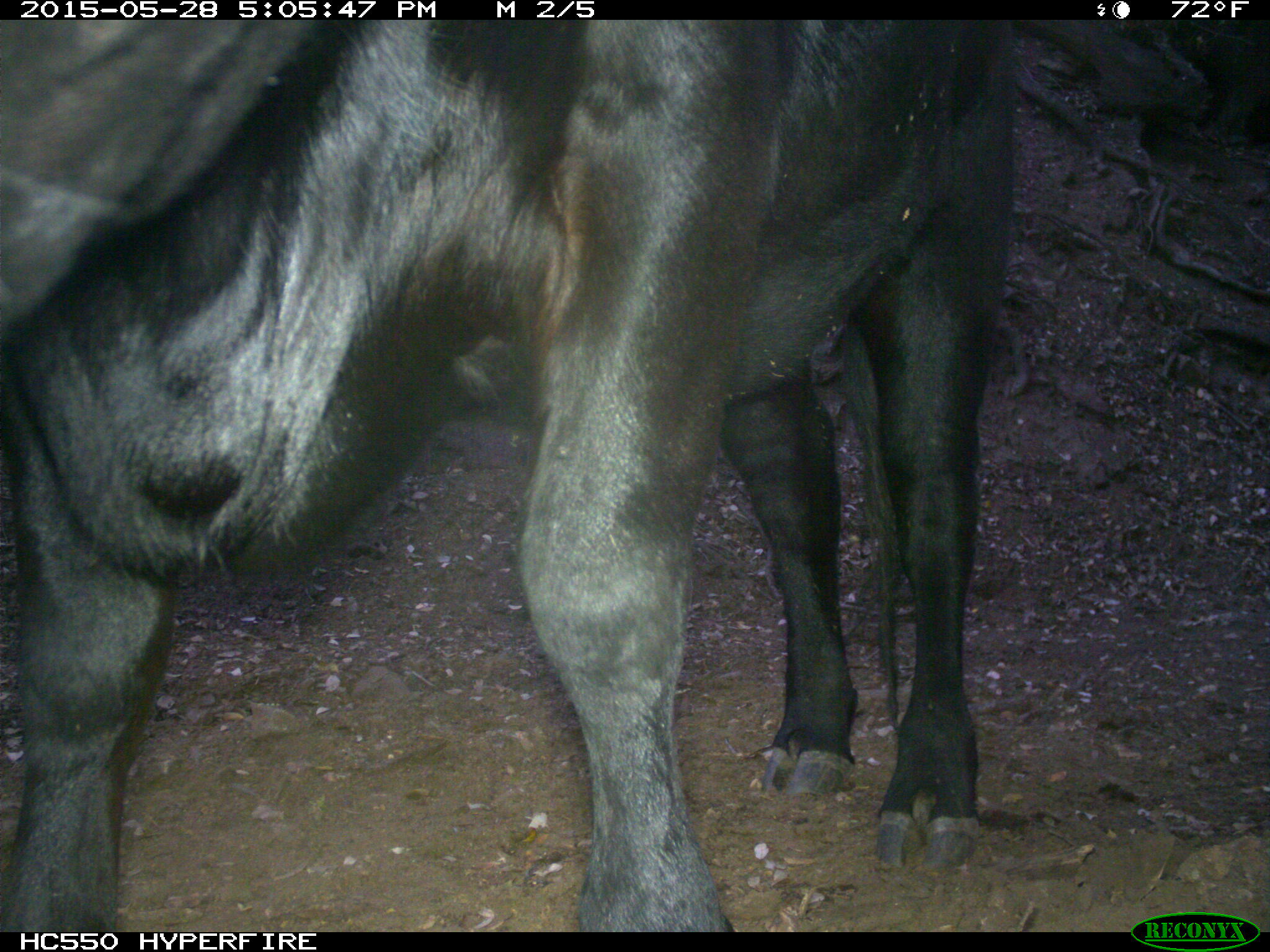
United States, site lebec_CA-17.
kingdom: Animalia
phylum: Chordata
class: Mammalia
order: Artiodactyla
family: Bovidae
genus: Bos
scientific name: Bos taurus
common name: domestic cow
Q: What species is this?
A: Bos taurus (domestic cow).